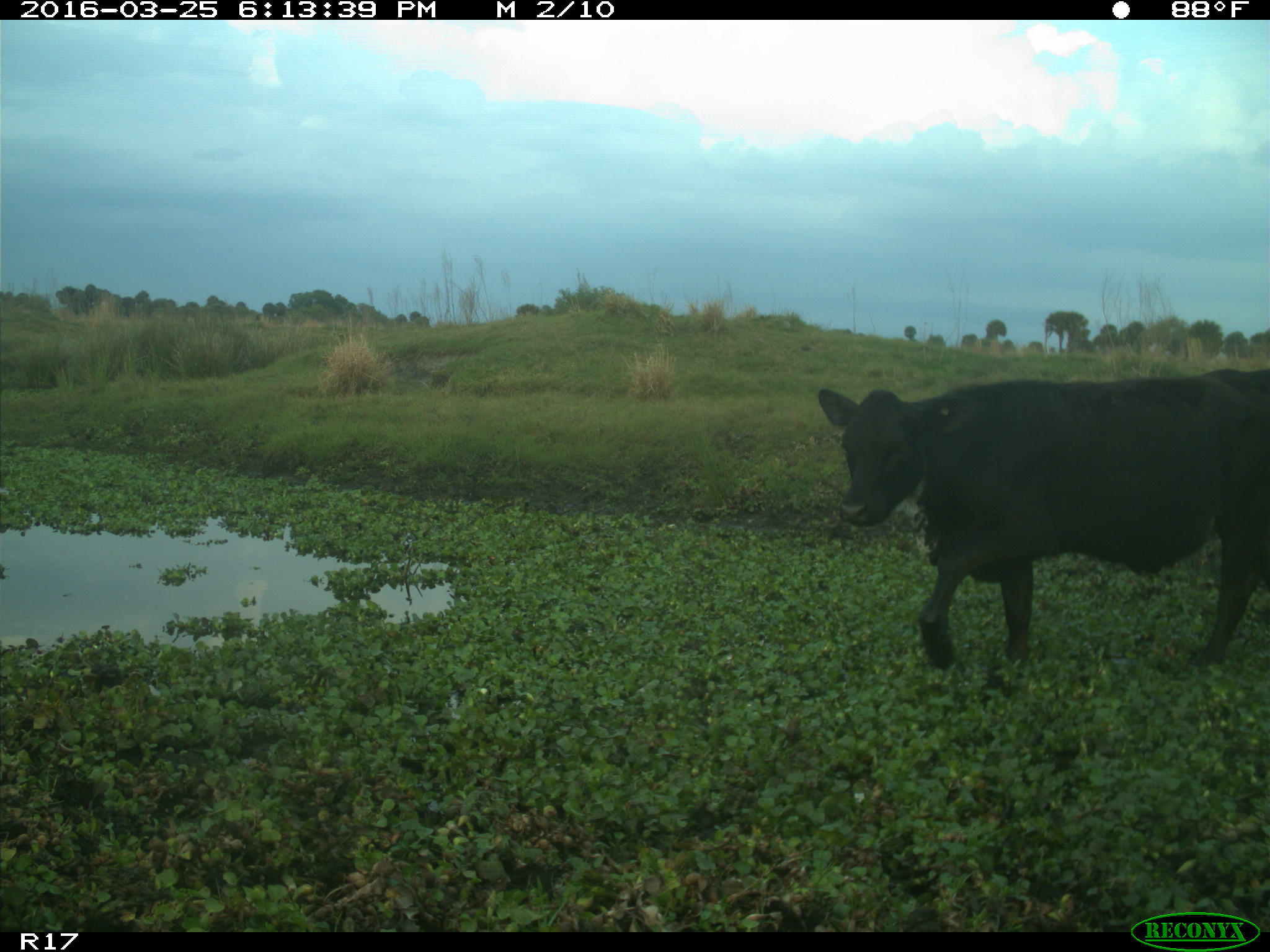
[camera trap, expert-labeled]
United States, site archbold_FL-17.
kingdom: Animalia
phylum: Chordata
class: Mammalia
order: Artiodactyla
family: Bovidae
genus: Bos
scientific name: Bos taurus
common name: domestic cow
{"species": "Bos taurus (domestic cow)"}